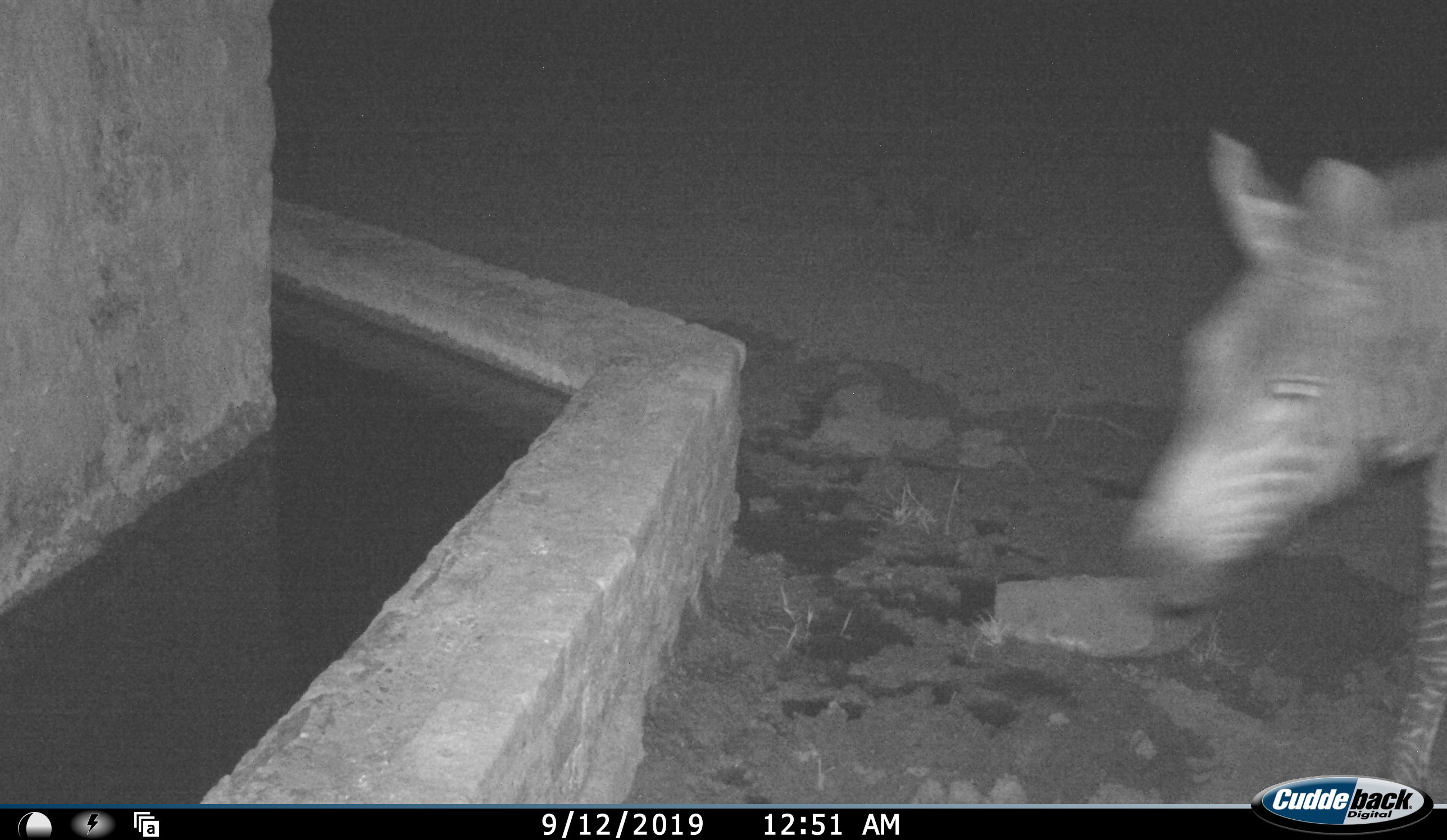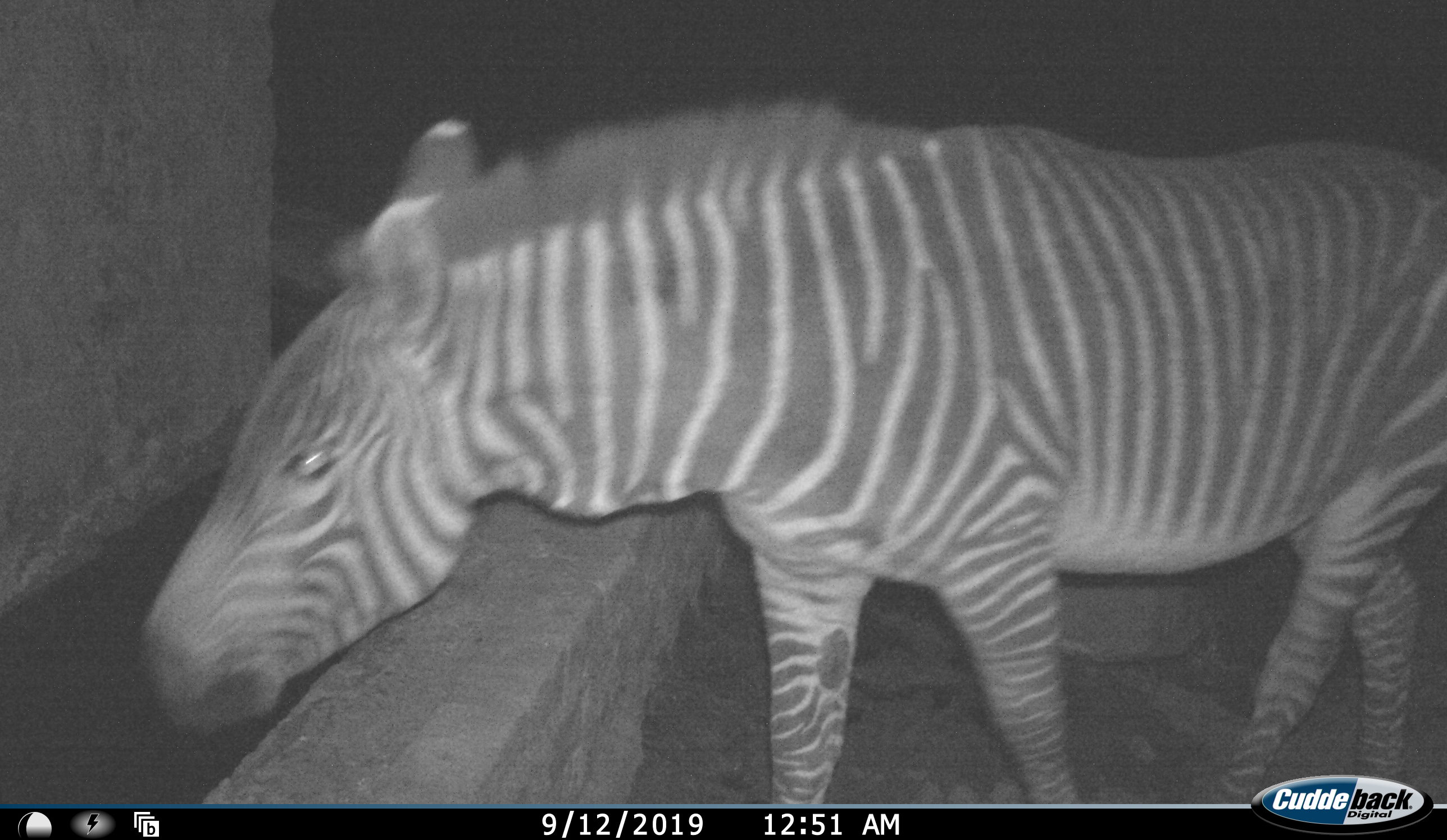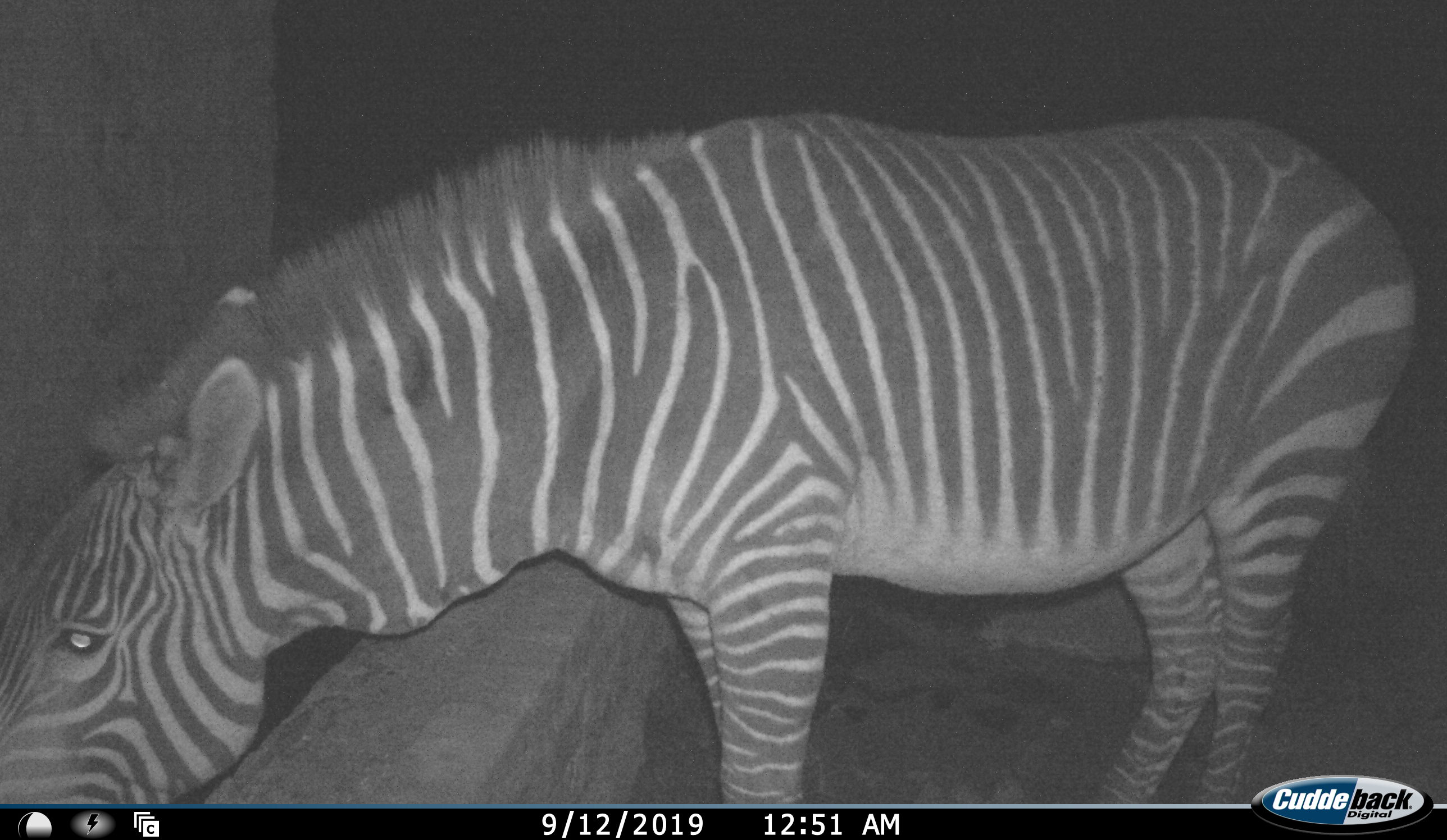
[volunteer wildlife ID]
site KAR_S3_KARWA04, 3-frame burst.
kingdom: Animalia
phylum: Chordata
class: Mammalia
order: Perissodactyla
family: Equidae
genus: Equus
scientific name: Equus zebra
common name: mountain zebra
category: zebramountain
Zebramountain (mountain zebra) (Equus zebra), count 1. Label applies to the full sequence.